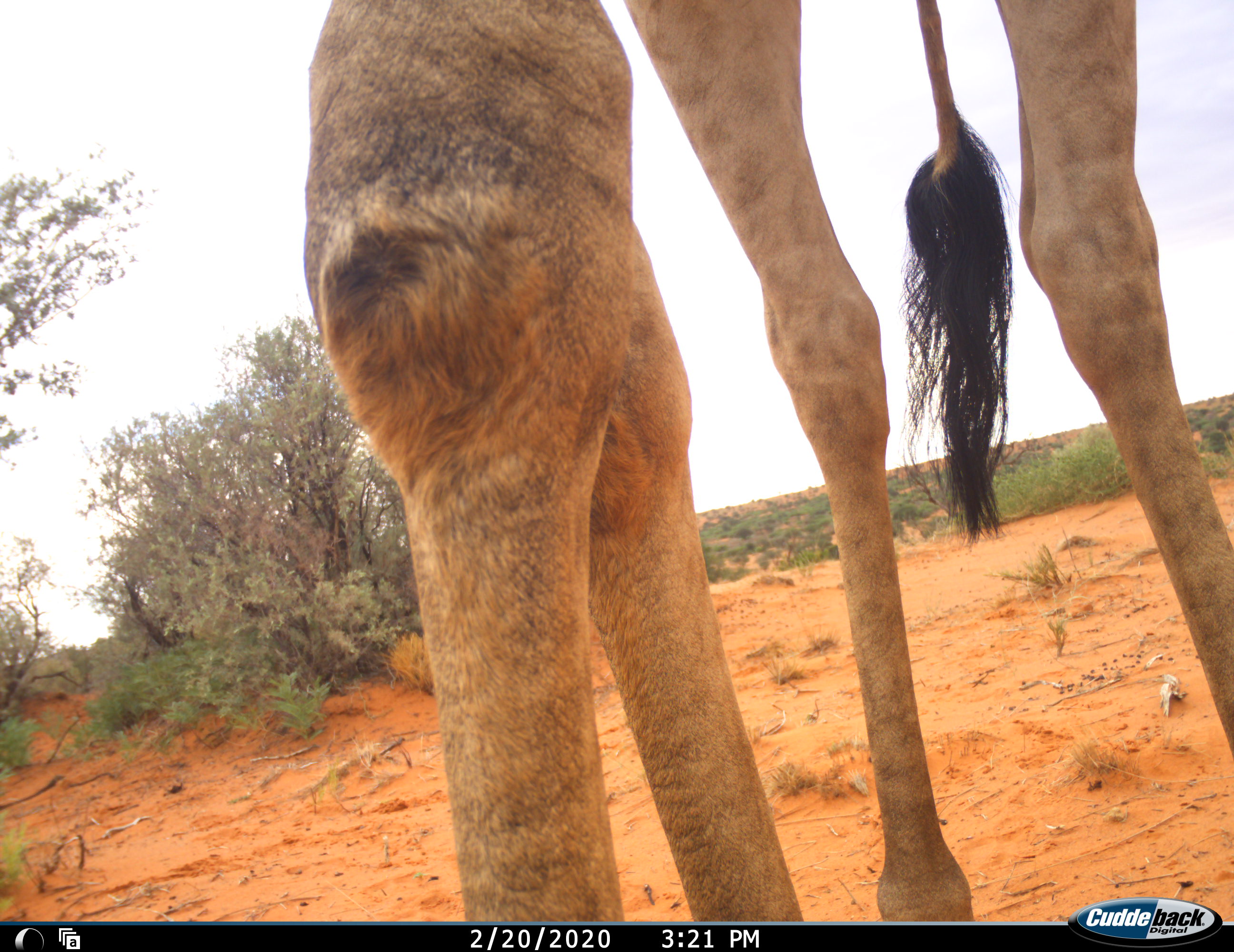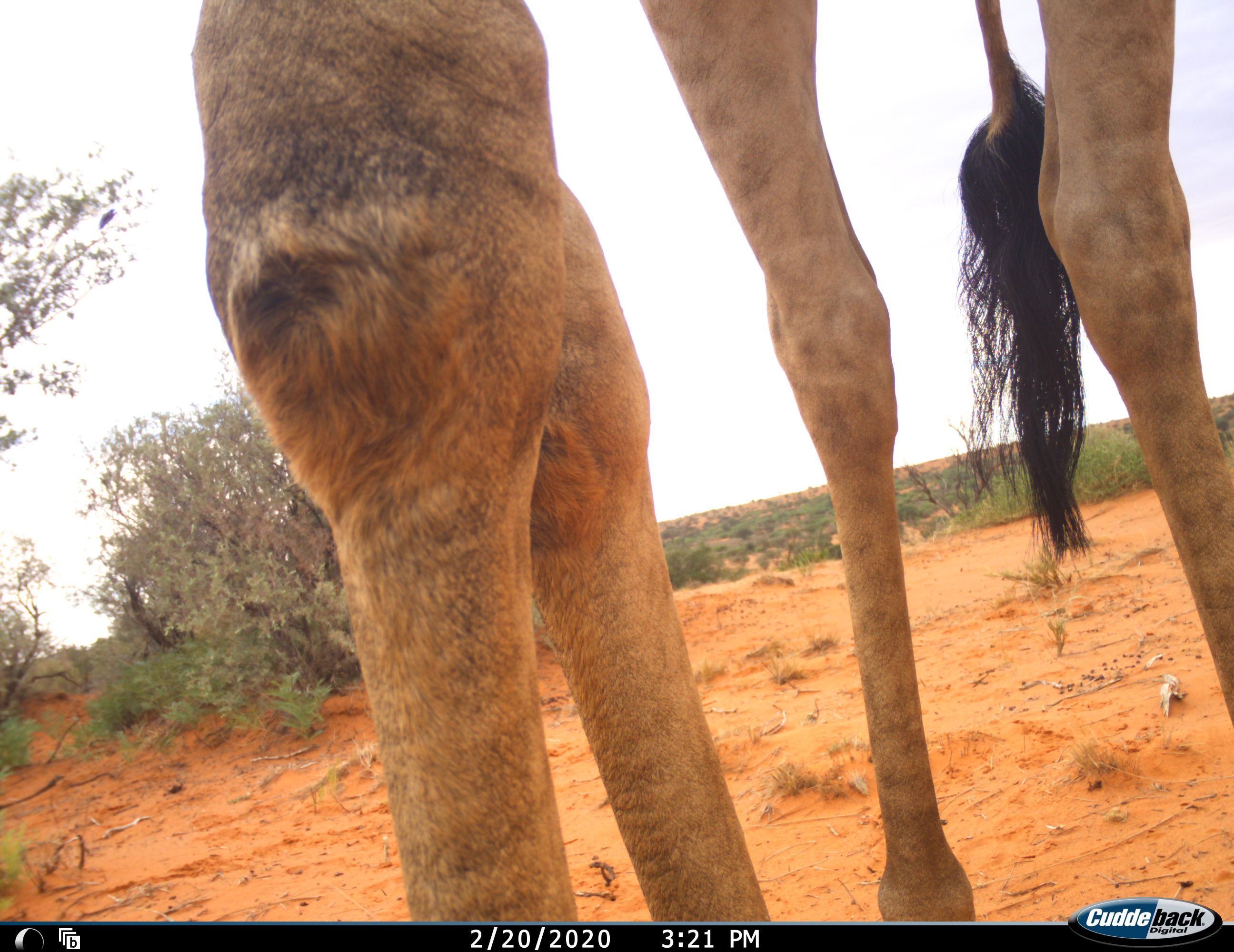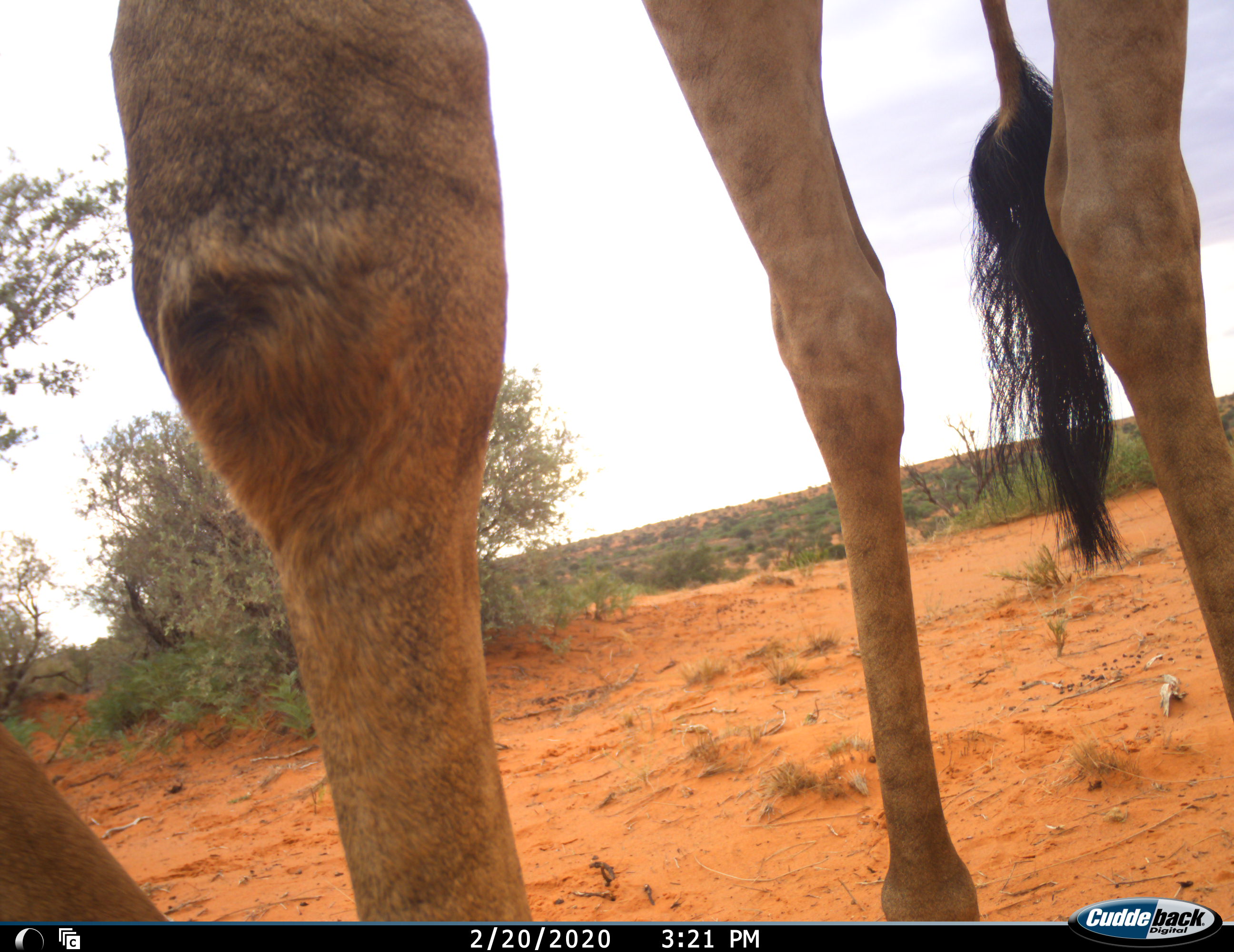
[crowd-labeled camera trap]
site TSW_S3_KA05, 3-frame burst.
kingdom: Animalia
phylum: Chordata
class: Mammalia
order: Artiodactyla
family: Giraffidae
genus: Giraffa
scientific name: Giraffa camelopardalis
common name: giraffe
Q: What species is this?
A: Giraffe (Giraffa camelopardalis).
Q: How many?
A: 1.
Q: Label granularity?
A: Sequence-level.